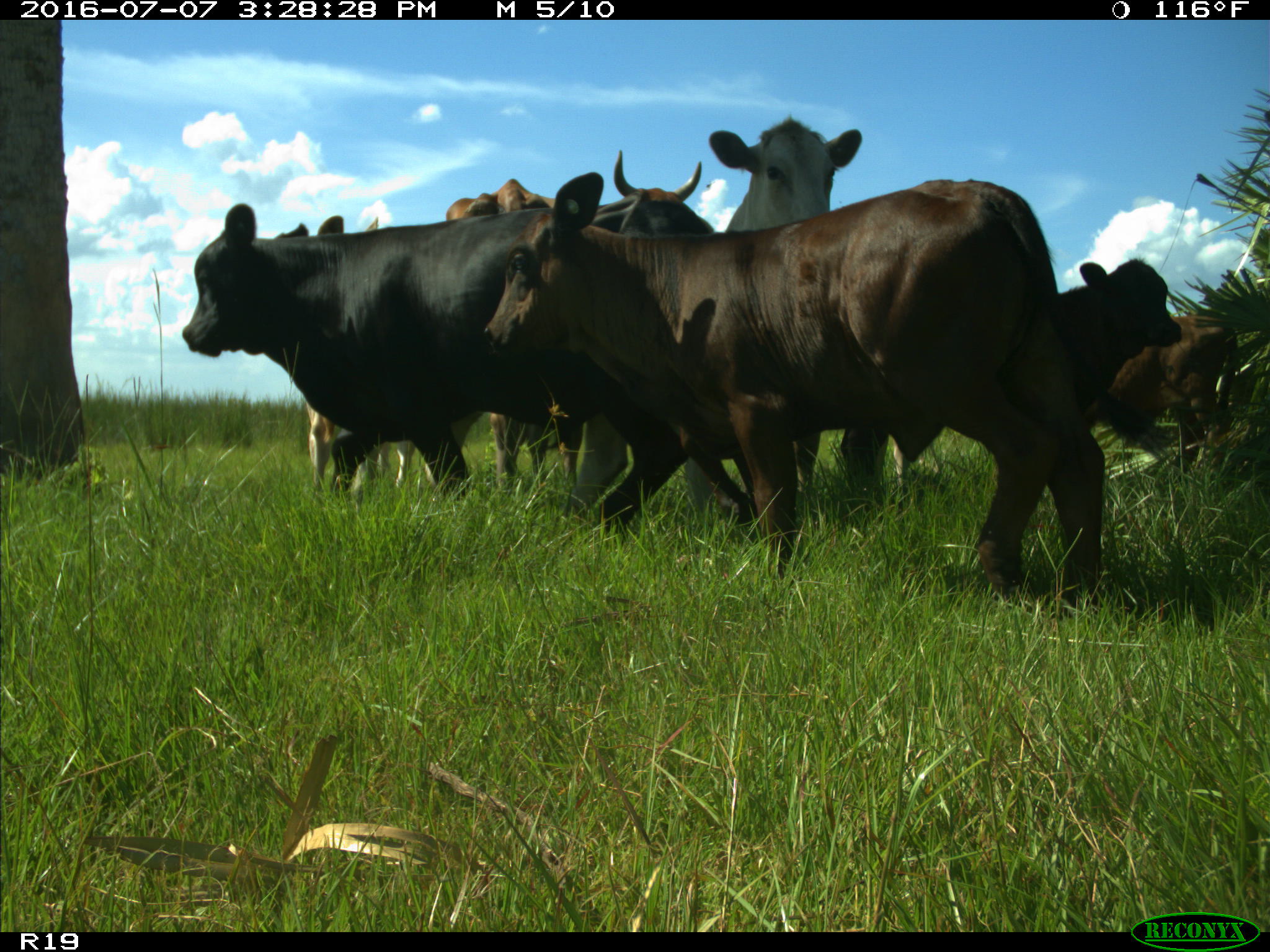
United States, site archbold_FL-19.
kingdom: Animalia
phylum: Chordata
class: Mammalia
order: Artiodactyla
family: Bovidae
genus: Bos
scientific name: Bos taurus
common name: domestic cow